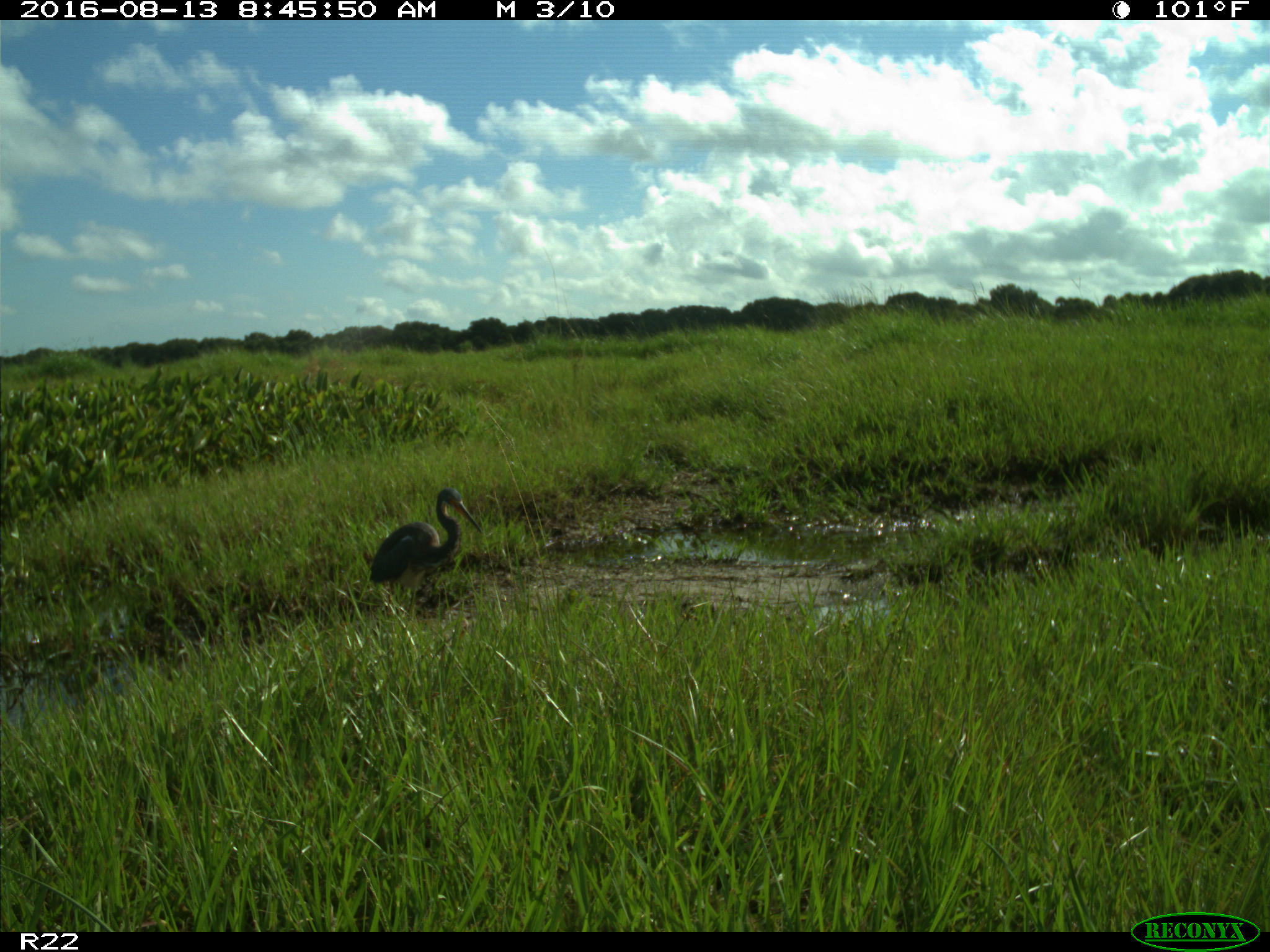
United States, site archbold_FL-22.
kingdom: Animalia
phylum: Chordata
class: Aves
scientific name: Aves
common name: birds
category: unidentified bird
Unidentified bird (birds) (Aves).